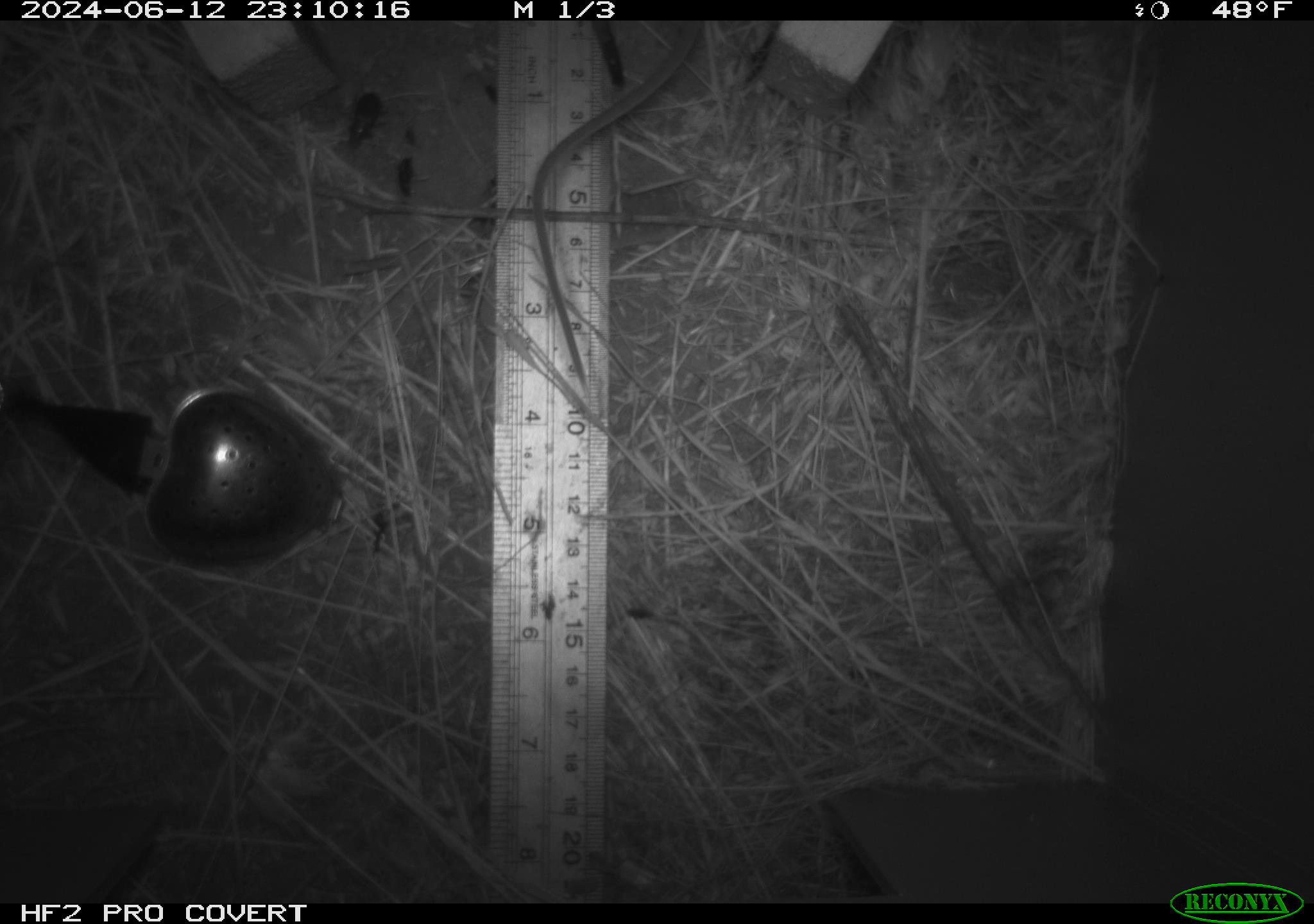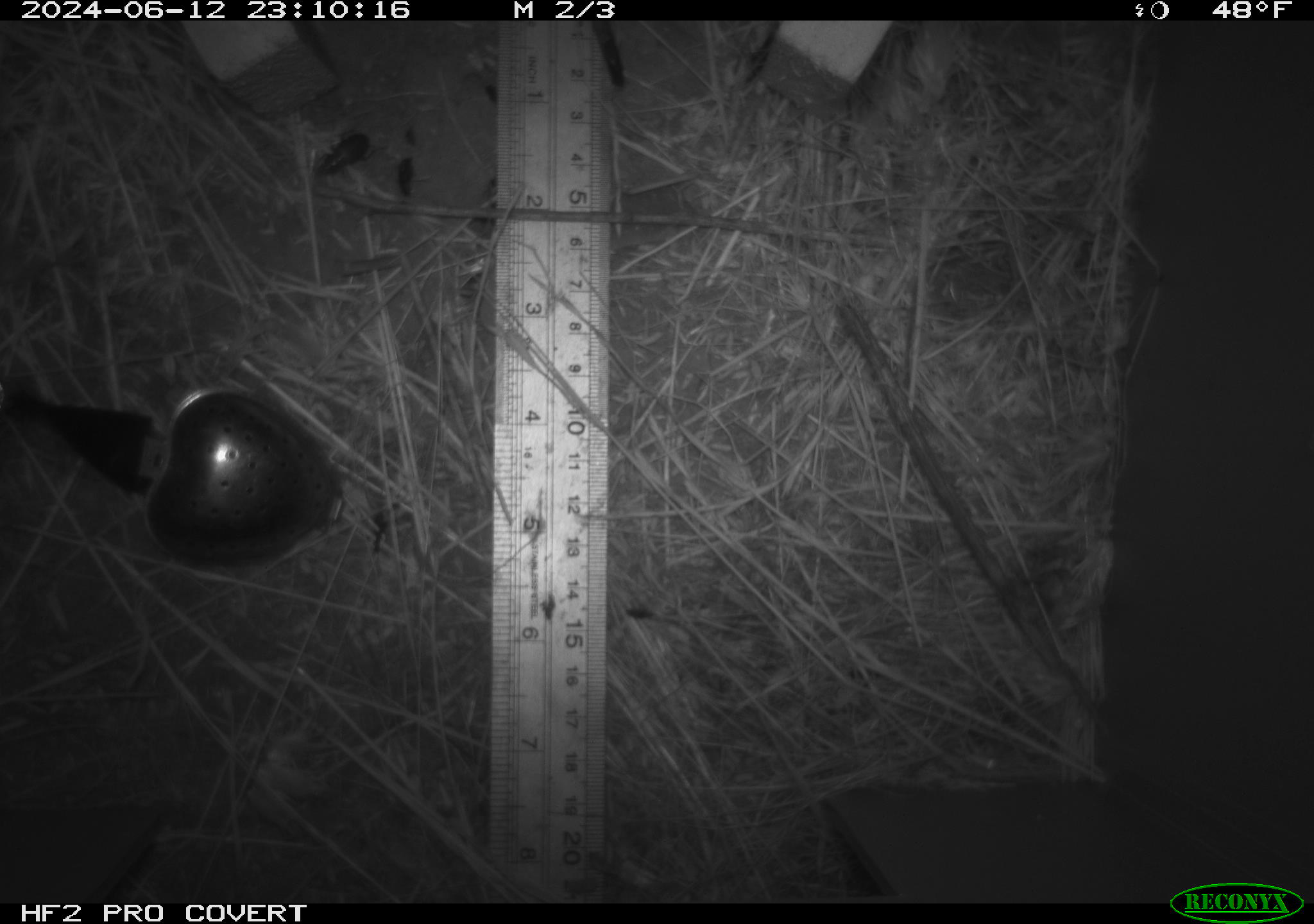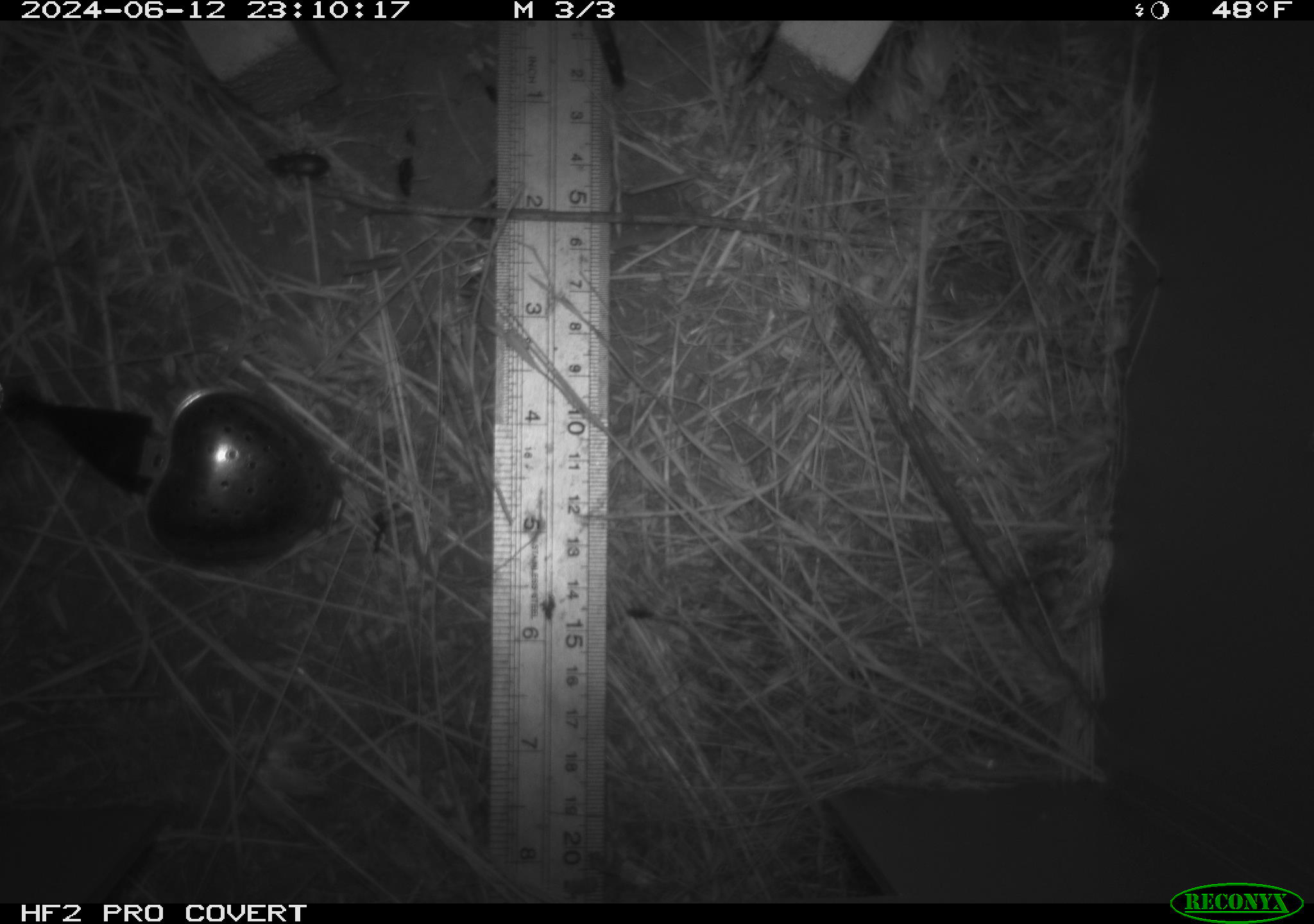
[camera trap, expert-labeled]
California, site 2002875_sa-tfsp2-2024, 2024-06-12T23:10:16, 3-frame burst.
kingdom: Animalia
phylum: Chordata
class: Mammalia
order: Rodentia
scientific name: Rodentia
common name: rodent